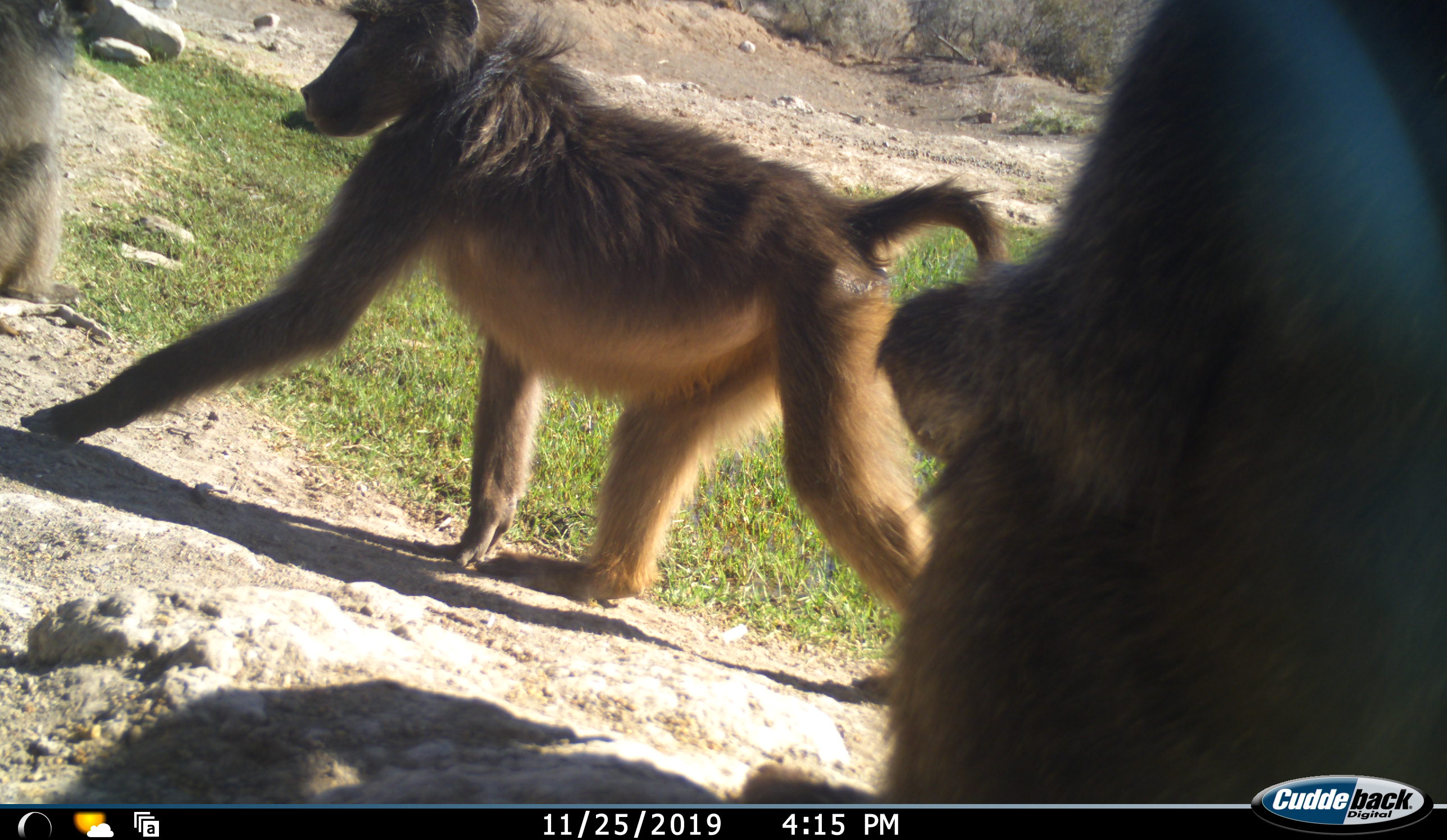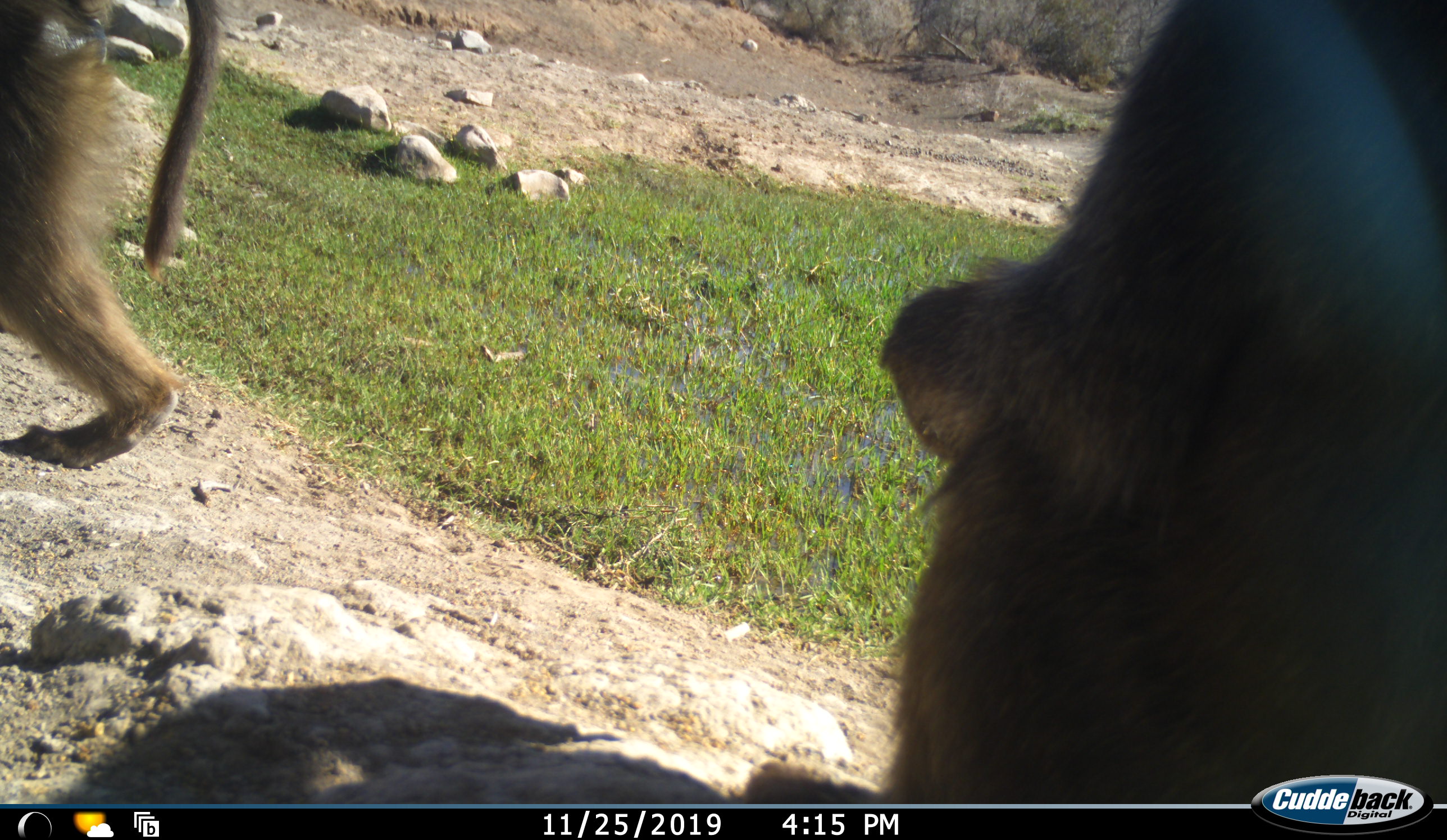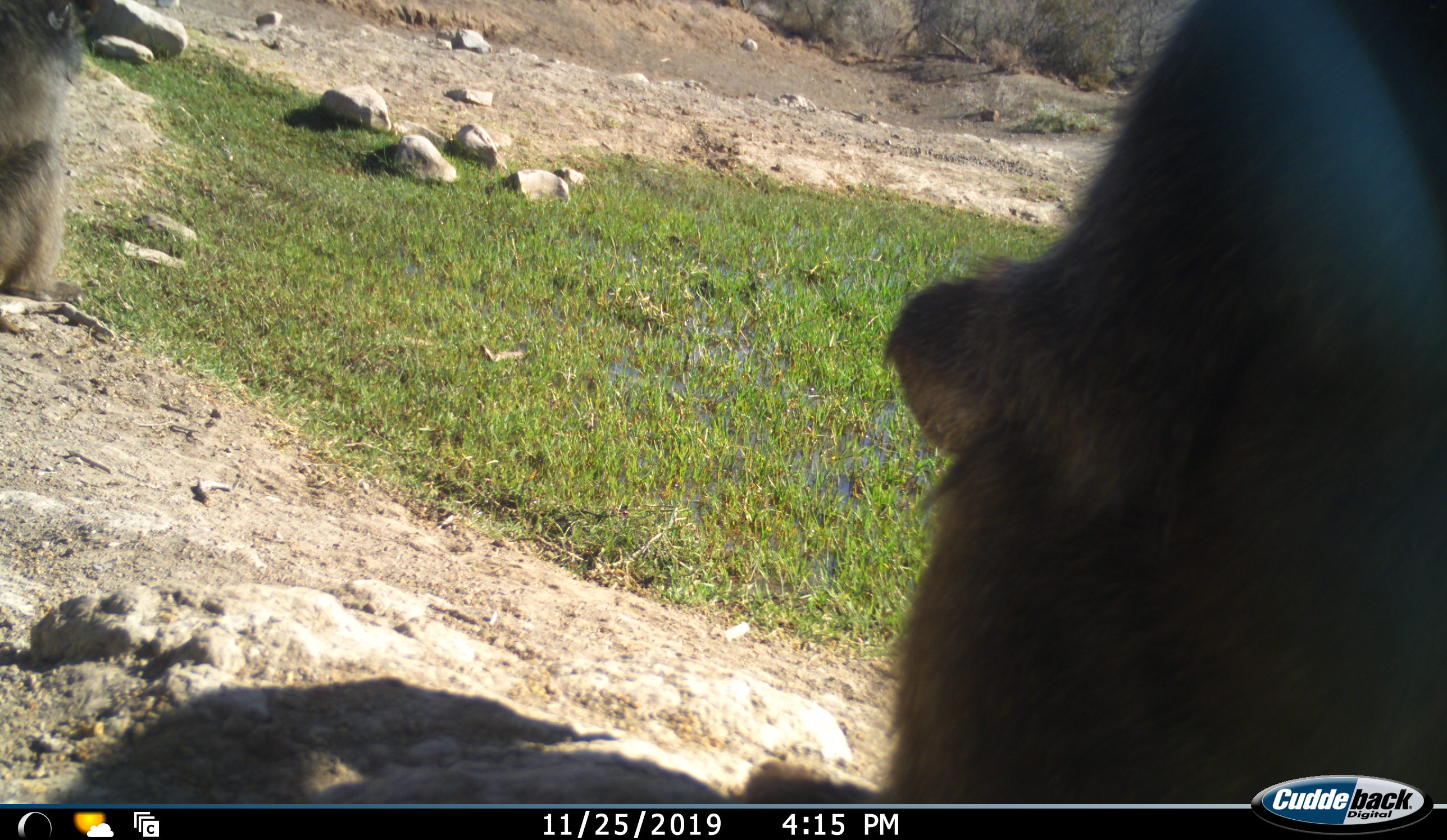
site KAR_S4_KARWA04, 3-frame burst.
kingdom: Animalia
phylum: Chordata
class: Mammalia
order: Primates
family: Cercopithecidae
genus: Papio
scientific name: Papio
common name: baboon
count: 3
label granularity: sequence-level